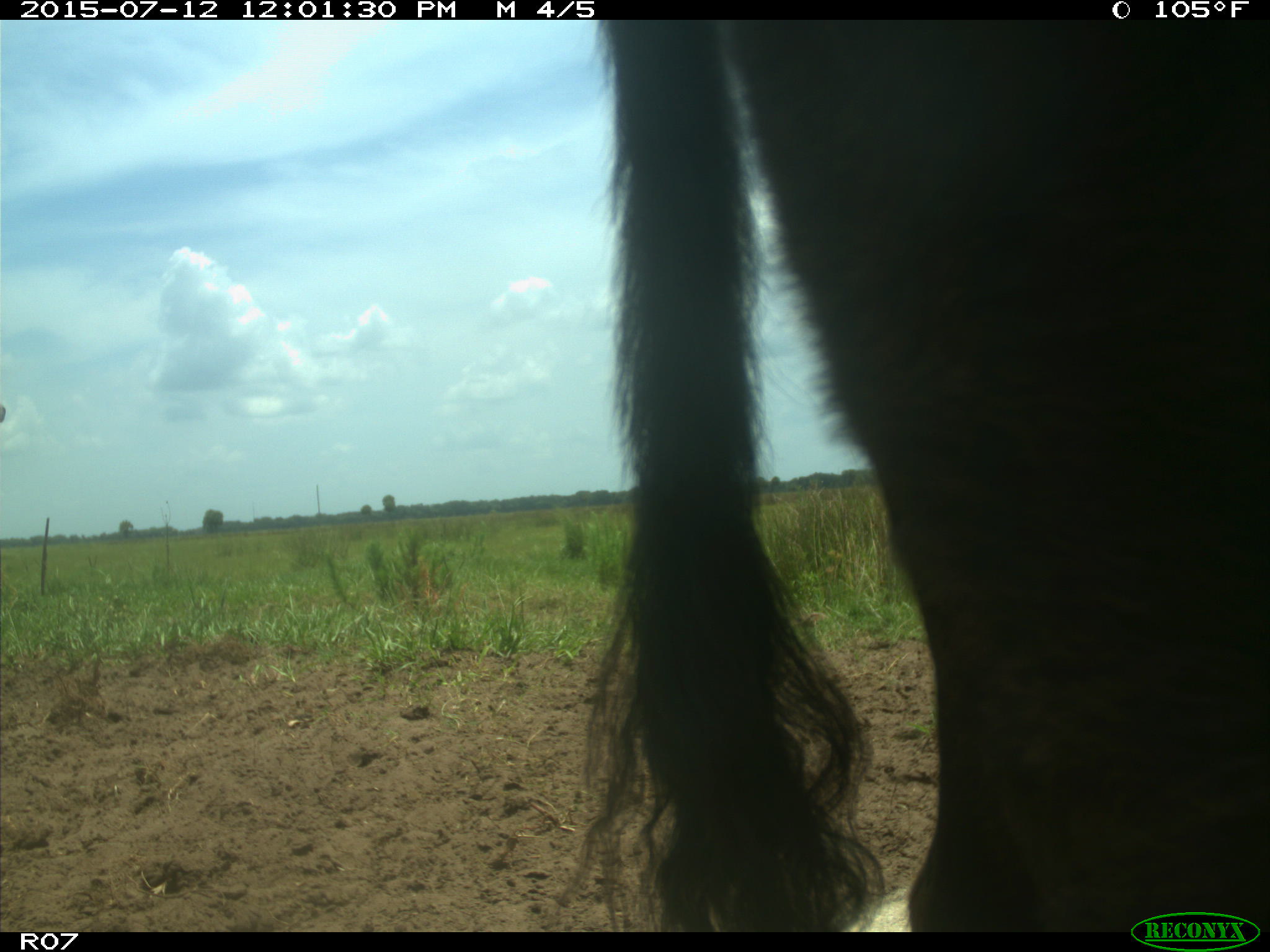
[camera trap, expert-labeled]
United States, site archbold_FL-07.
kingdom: Animalia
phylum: Chordata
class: Mammalia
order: Artiodactyla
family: Bovidae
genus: Bos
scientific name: Bos taurus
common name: domestic cow